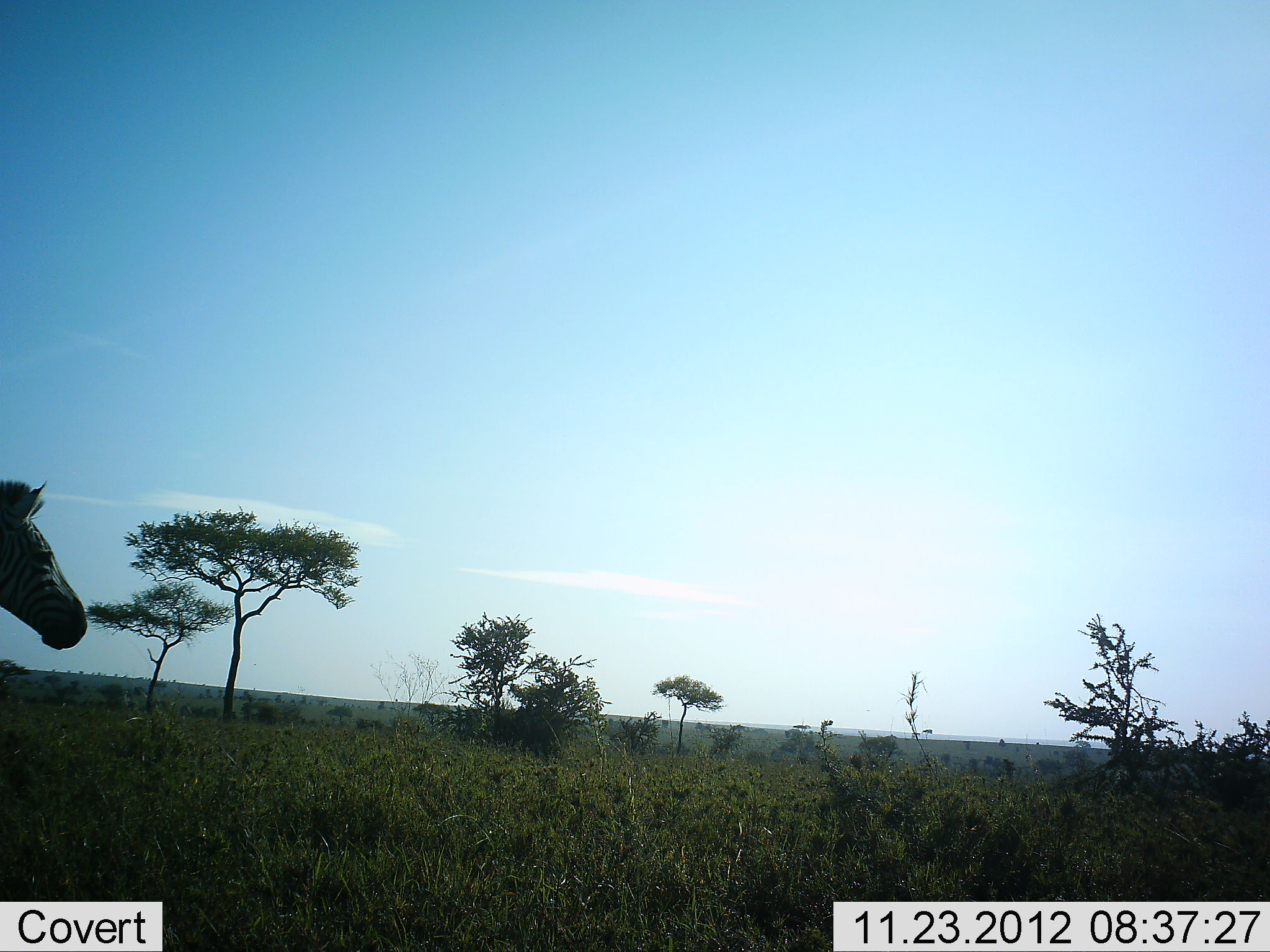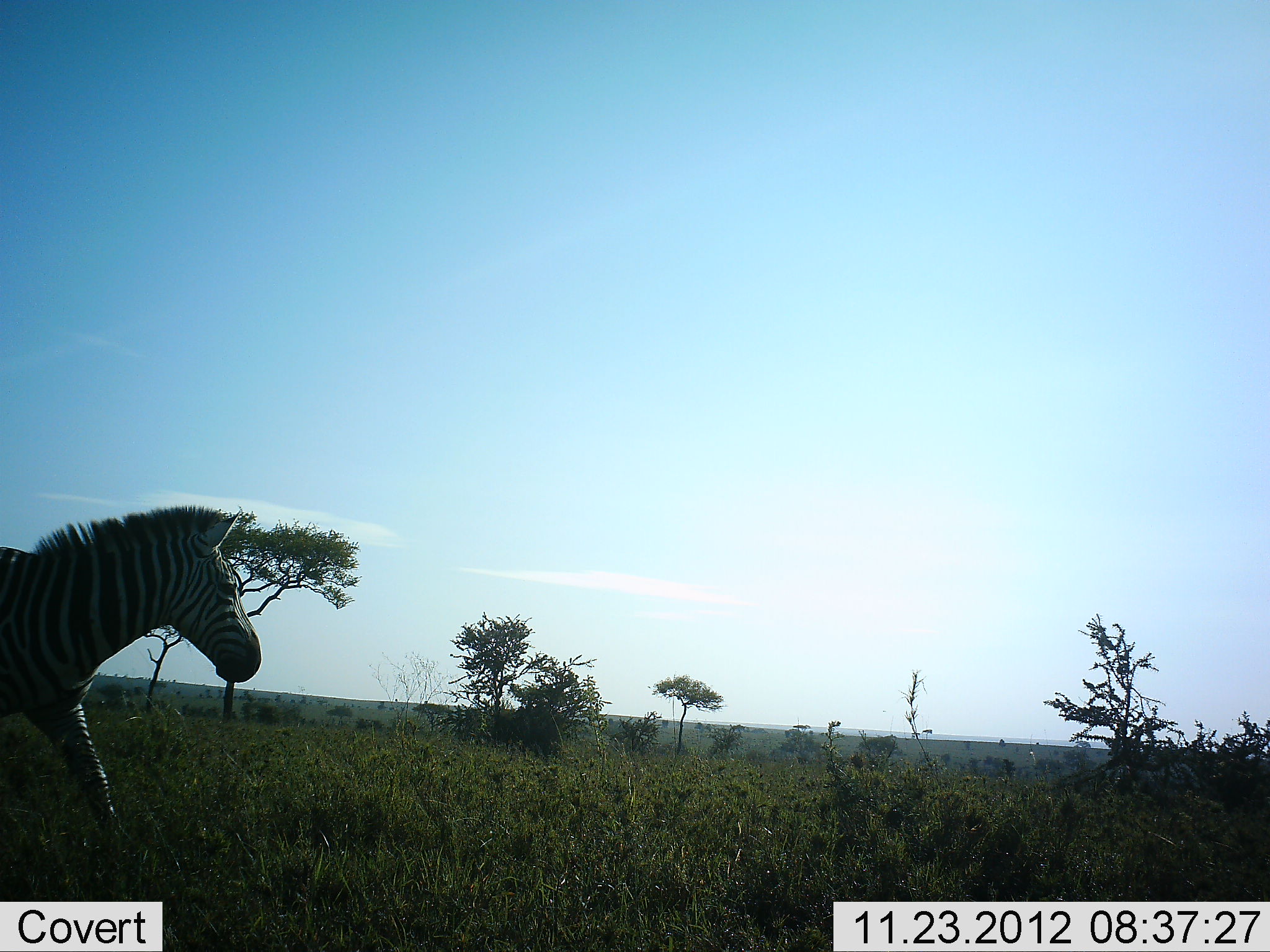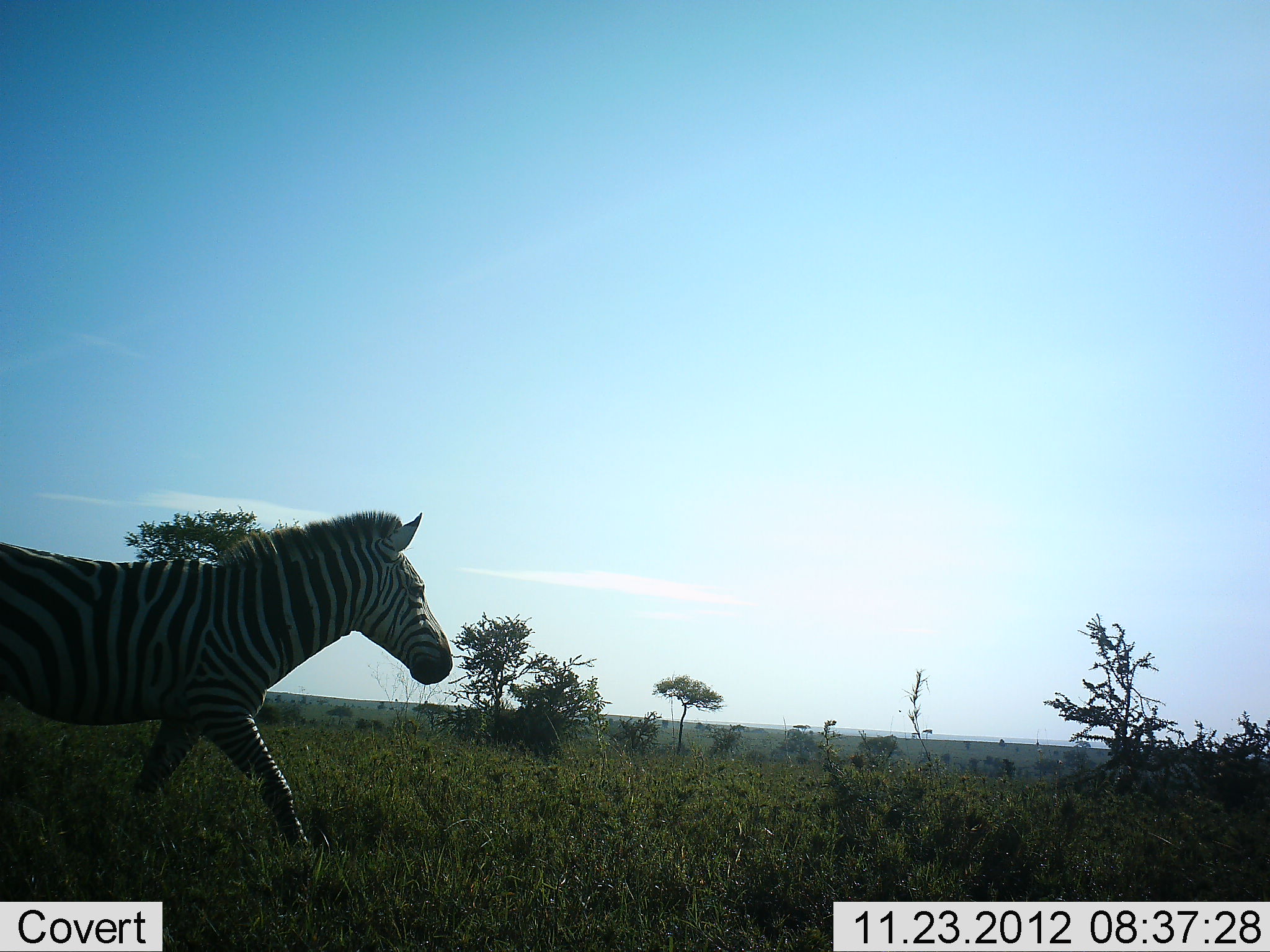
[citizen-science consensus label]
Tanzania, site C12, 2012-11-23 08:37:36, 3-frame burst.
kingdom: Animalia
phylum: Chordata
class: Mammalia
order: Perissodactyla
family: Equidae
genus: Equus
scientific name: Equus quagga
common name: plains zebra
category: zebra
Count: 1.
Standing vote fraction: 10%.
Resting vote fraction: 0%.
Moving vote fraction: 100%.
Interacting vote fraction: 0%.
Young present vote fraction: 0%.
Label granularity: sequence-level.